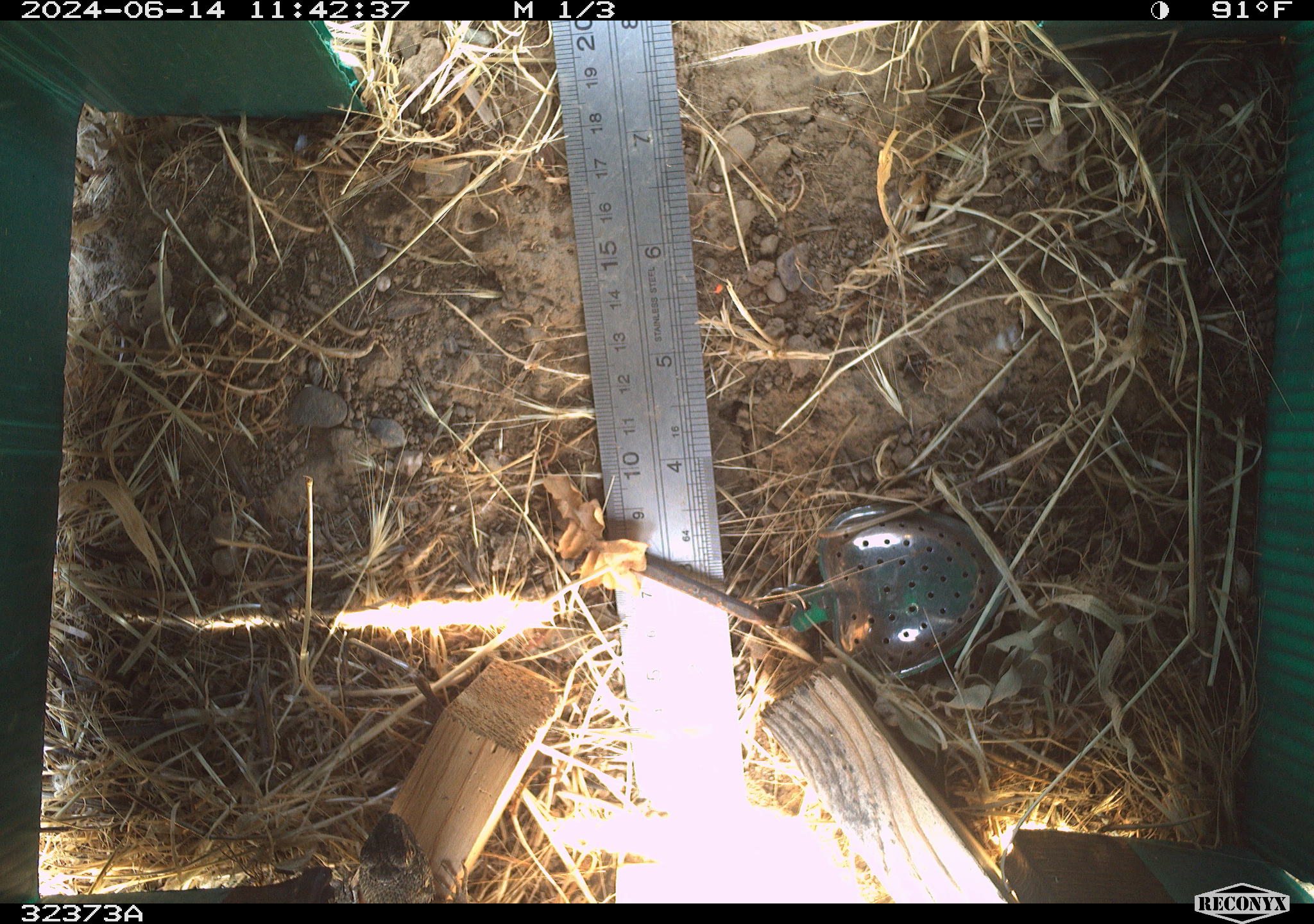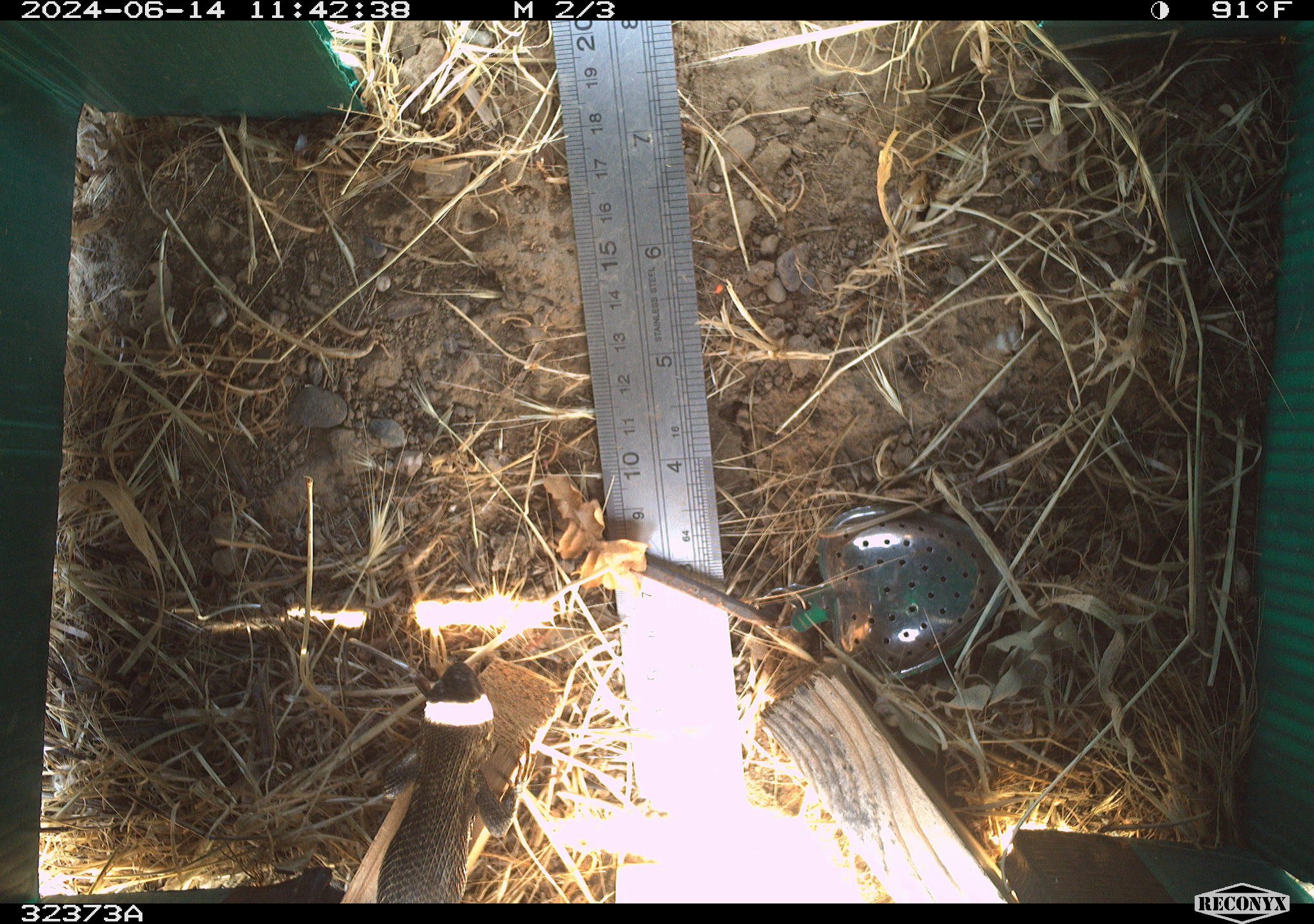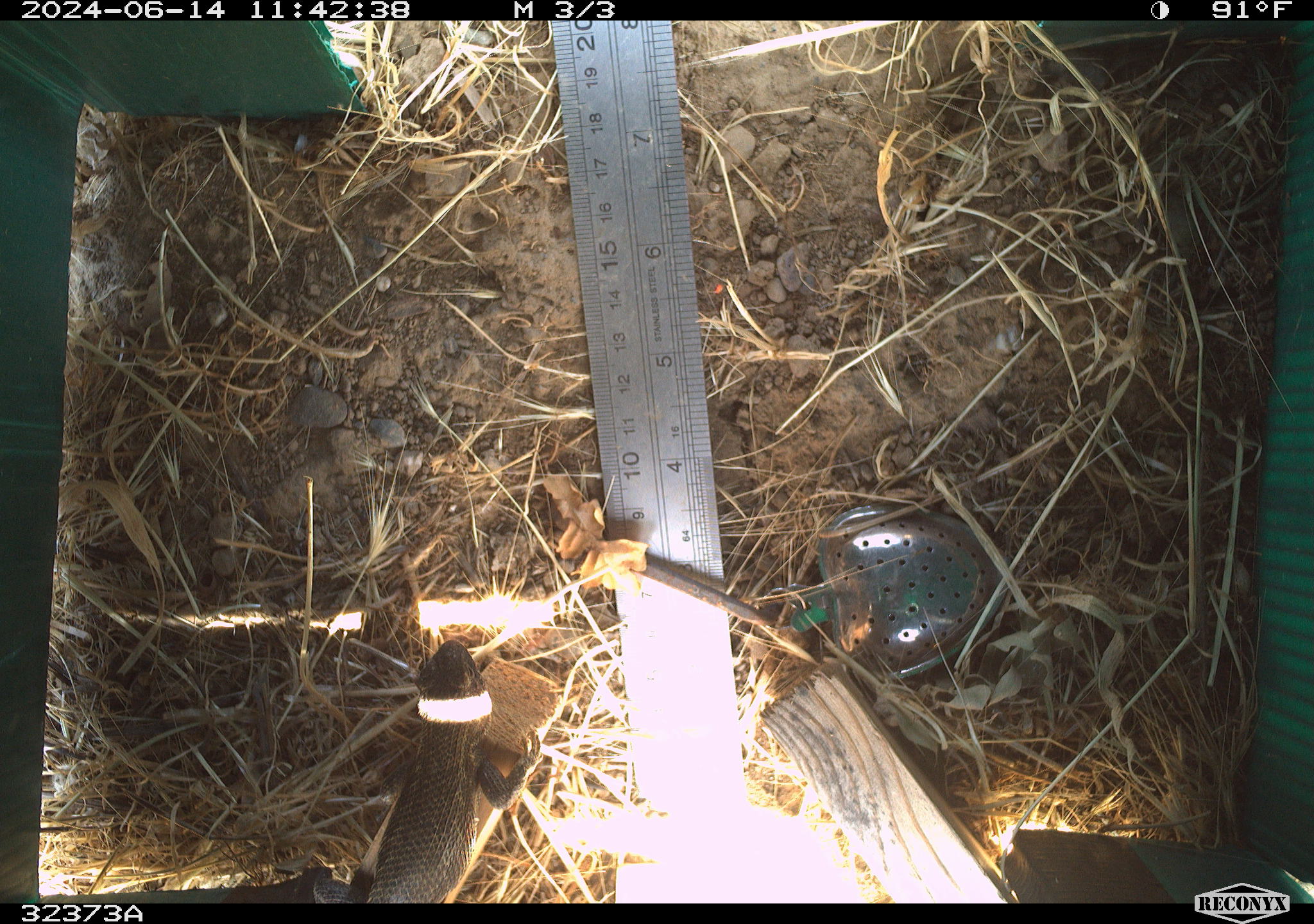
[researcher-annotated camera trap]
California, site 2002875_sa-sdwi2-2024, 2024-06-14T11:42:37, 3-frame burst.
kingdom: Animalia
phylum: Chordata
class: Reptilia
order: Squamata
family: Phrynosomatidae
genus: Sceloporus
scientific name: Sceloporus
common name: spiny lizards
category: sceloporus species